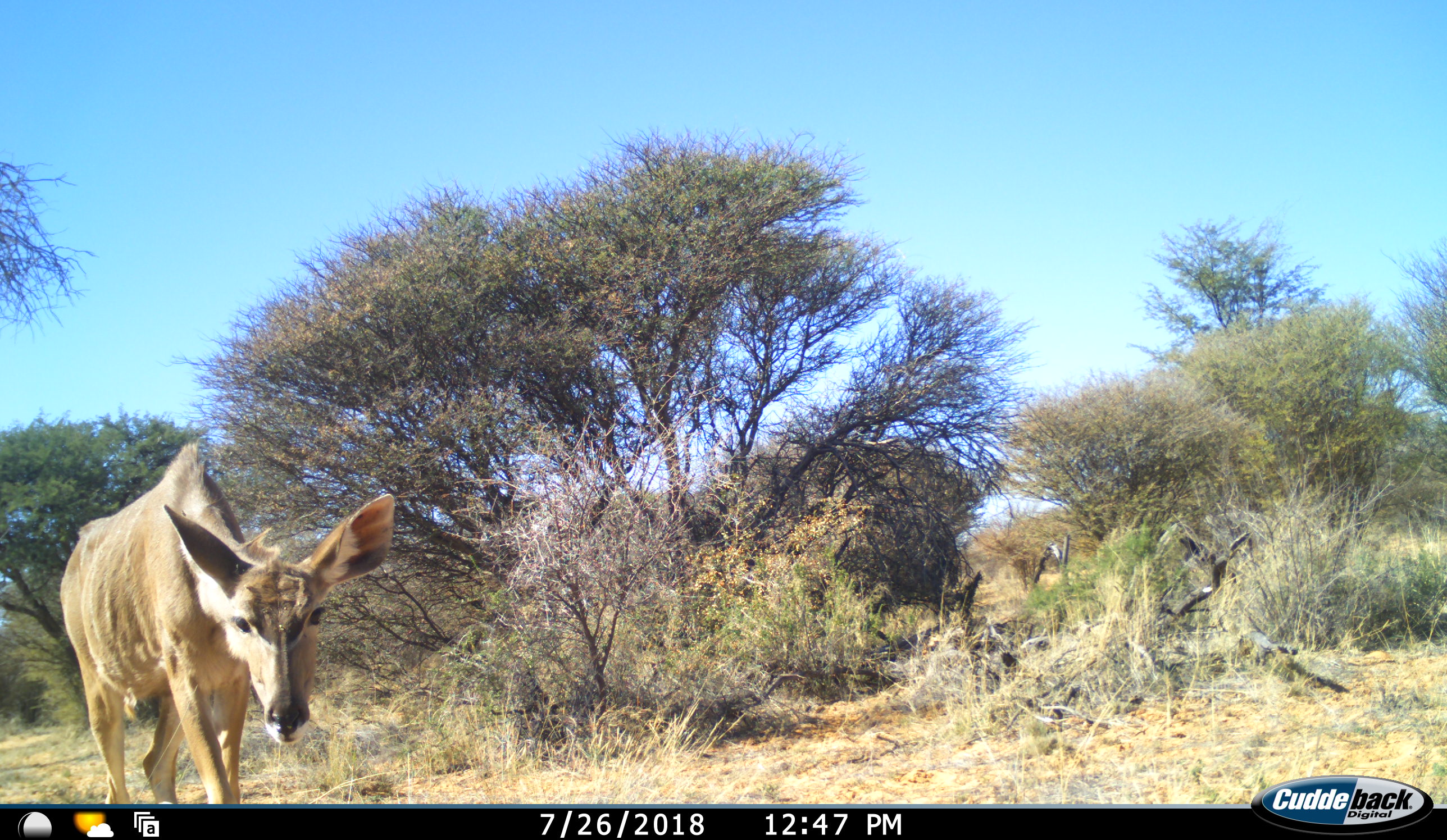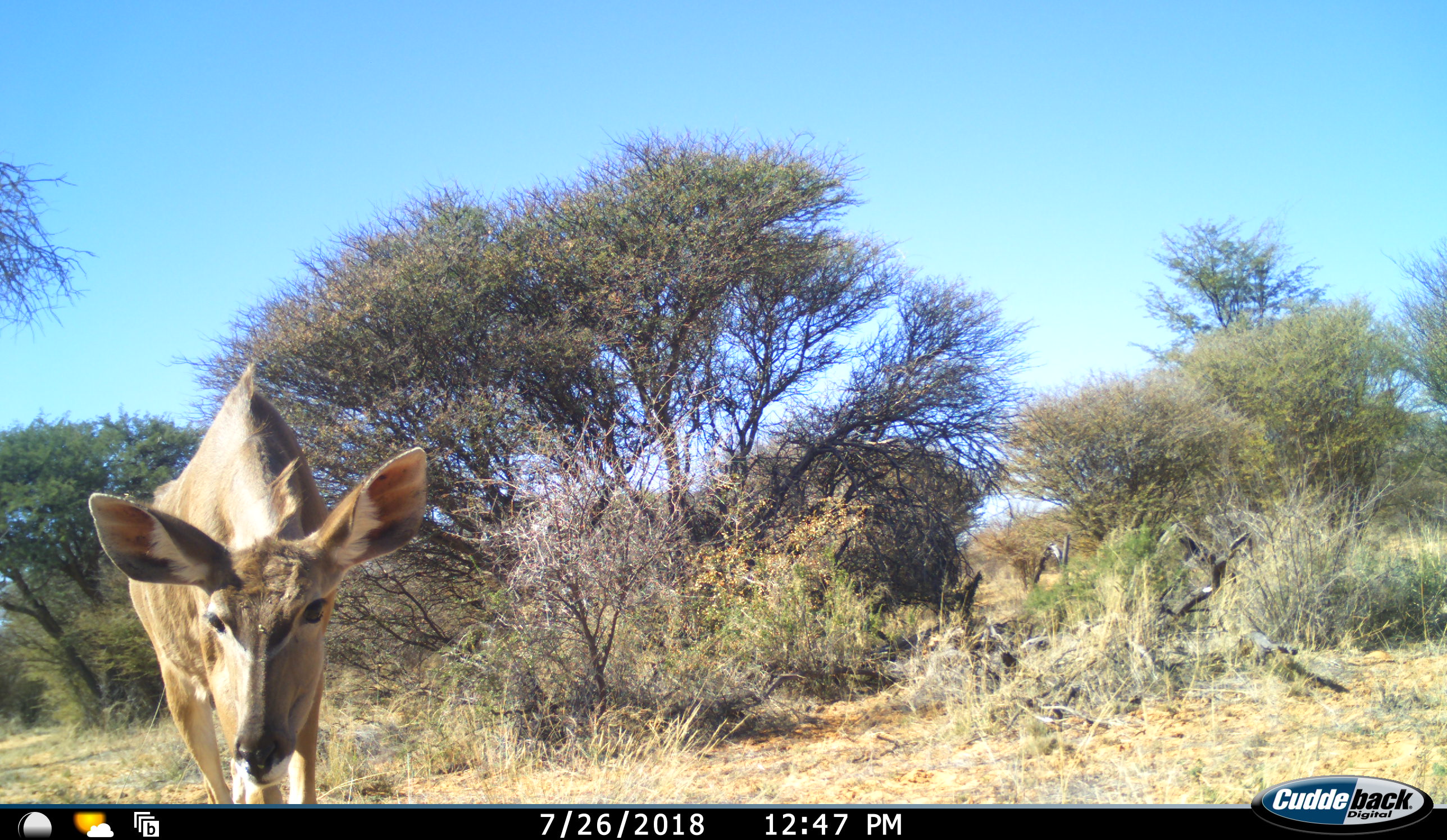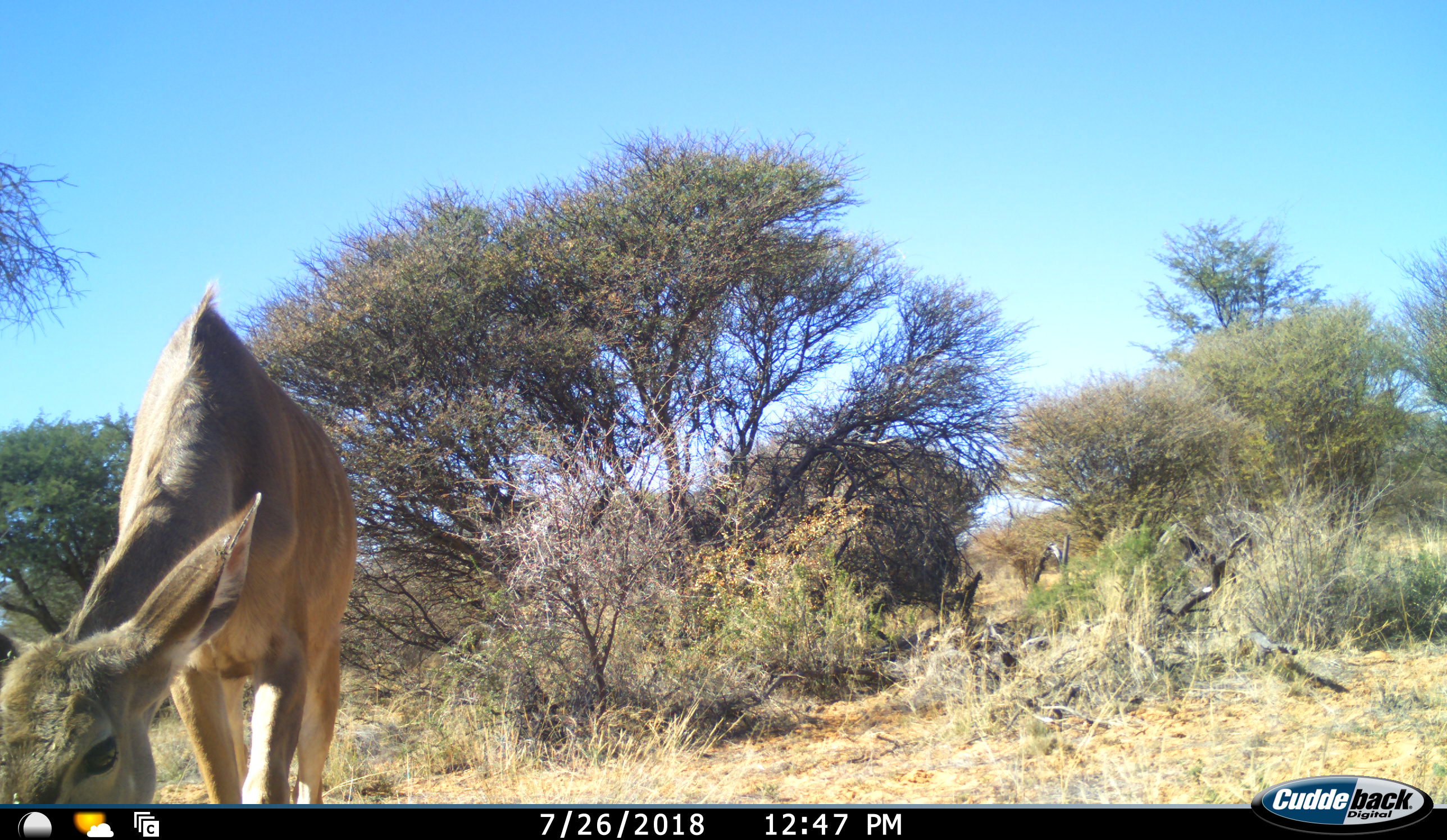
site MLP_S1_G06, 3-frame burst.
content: unidentified animal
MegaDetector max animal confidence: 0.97